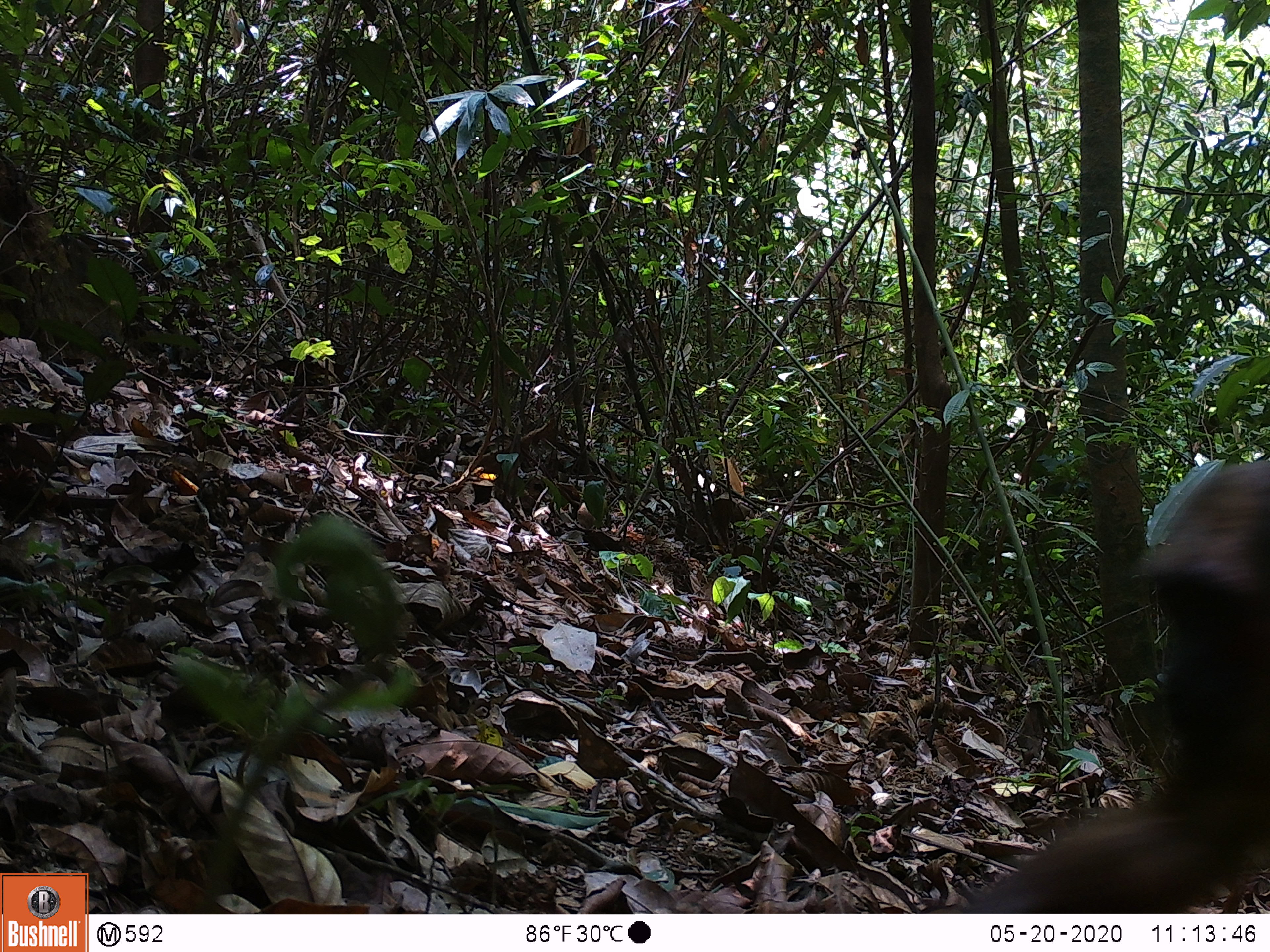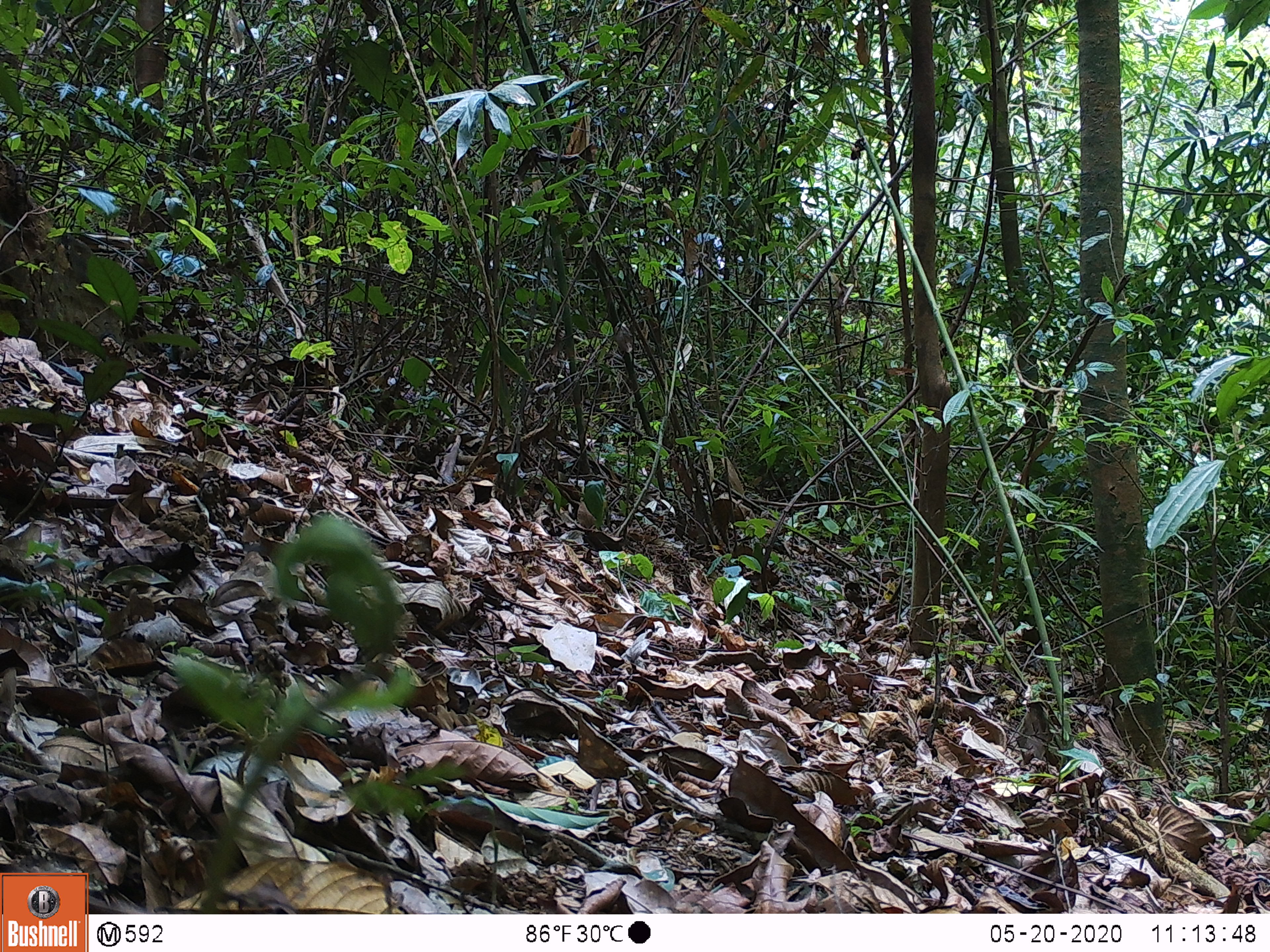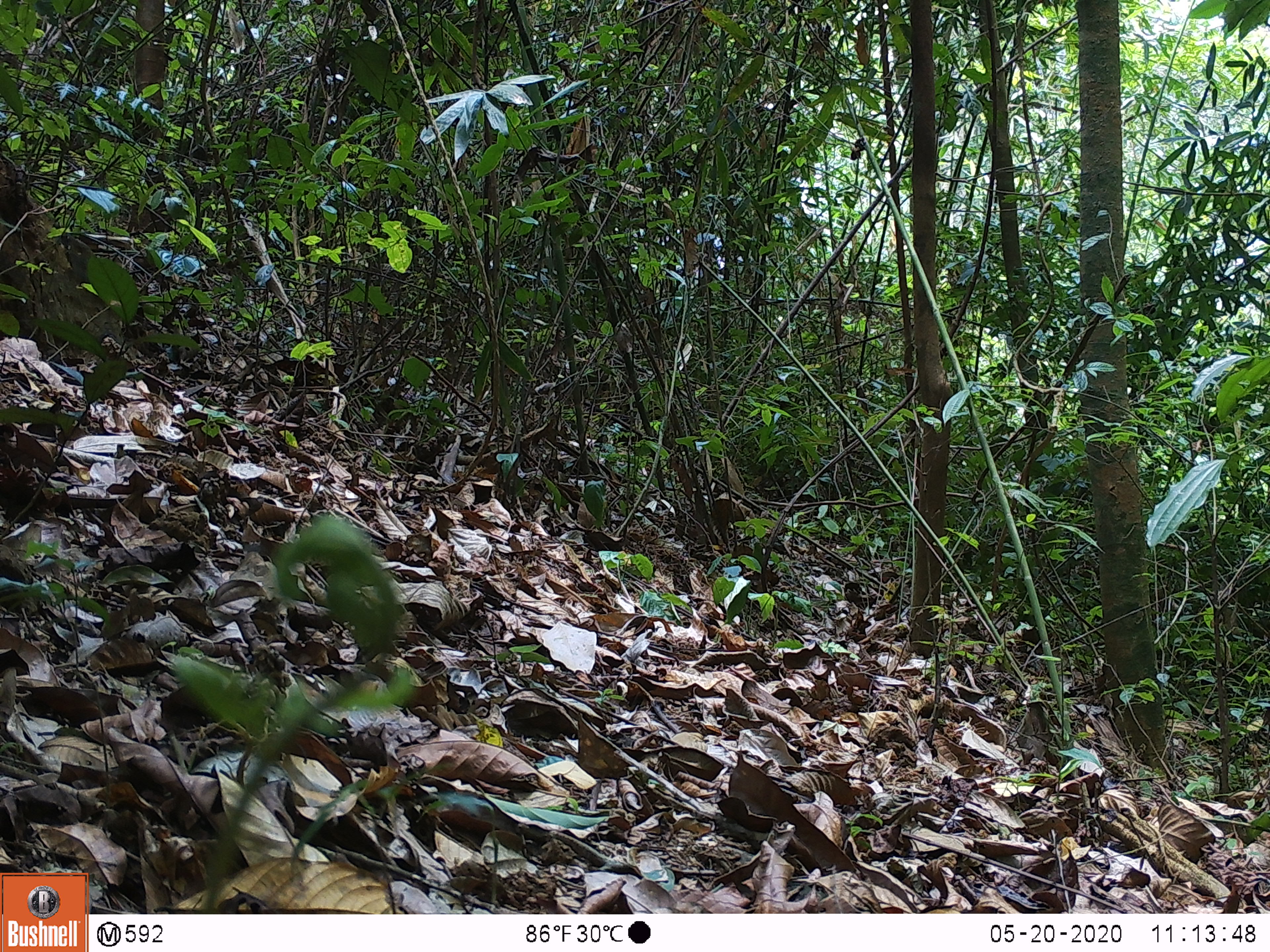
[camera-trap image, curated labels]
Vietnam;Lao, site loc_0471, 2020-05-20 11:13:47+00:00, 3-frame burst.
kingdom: Animalia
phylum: Chordata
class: Mammalia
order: Primates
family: Cercopithecidae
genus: Macaca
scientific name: Macaca arctoides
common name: stump-tailed macaque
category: stump tailed macaque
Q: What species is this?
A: Stump tailed macaque (stump-tailed macaque) (Macaca arctoides).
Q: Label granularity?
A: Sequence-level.